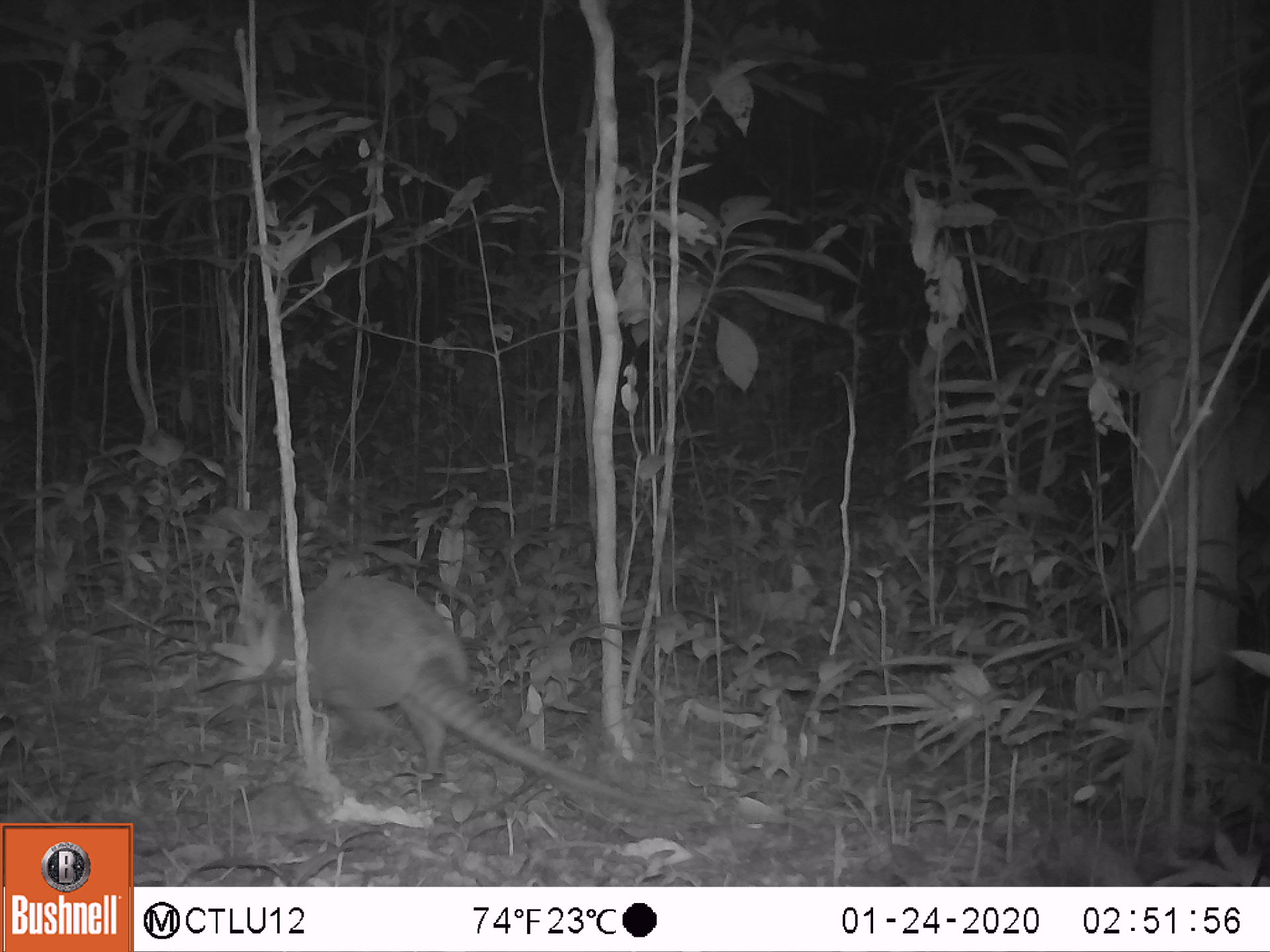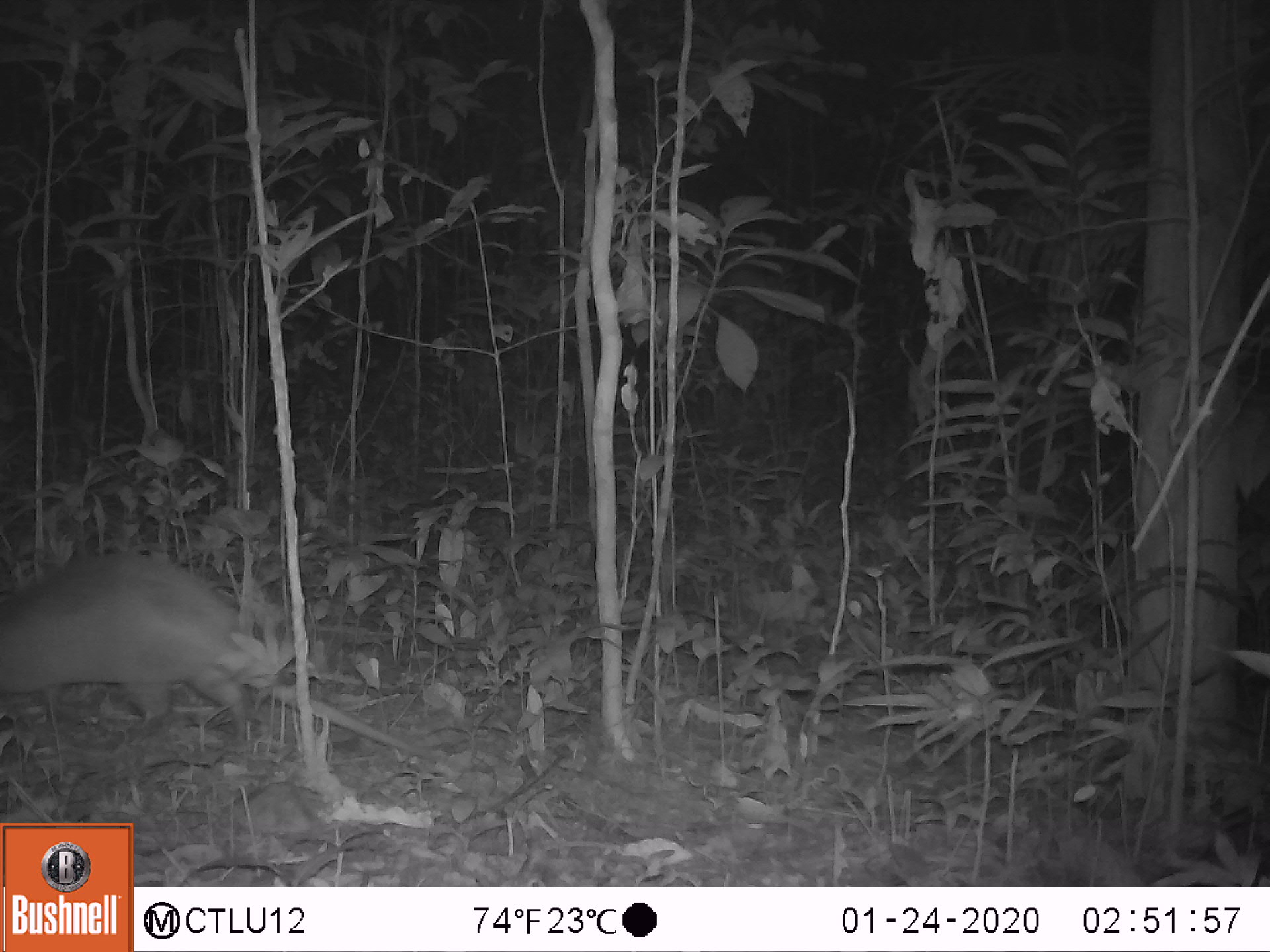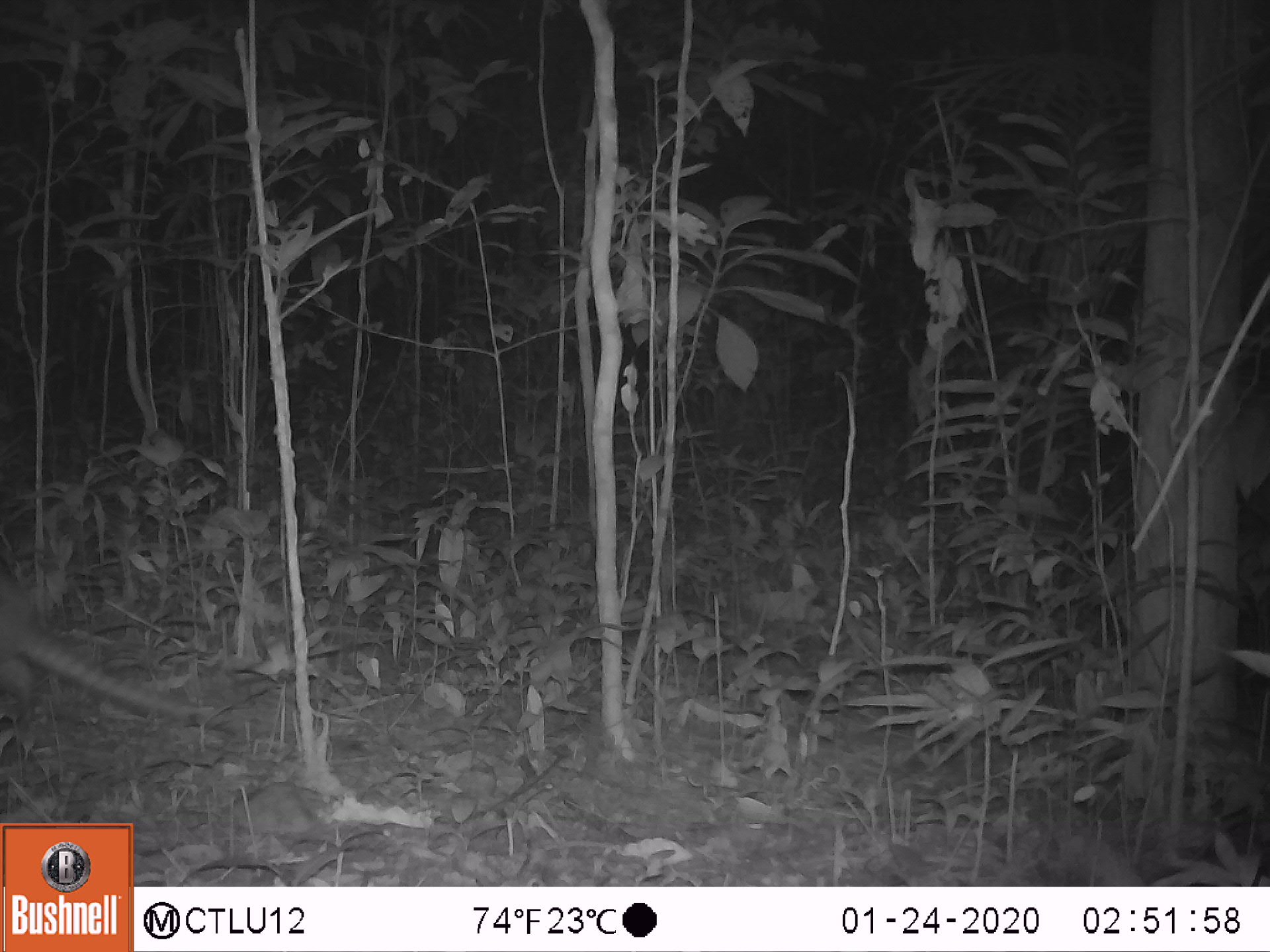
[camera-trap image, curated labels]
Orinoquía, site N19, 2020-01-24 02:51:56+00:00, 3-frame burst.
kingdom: Animalia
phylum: Chordata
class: Mammalia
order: Cingulata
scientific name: Cingulata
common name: armadillo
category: unknown armadillo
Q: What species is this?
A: Unknown armadillo (armadillo) (Cingulata).